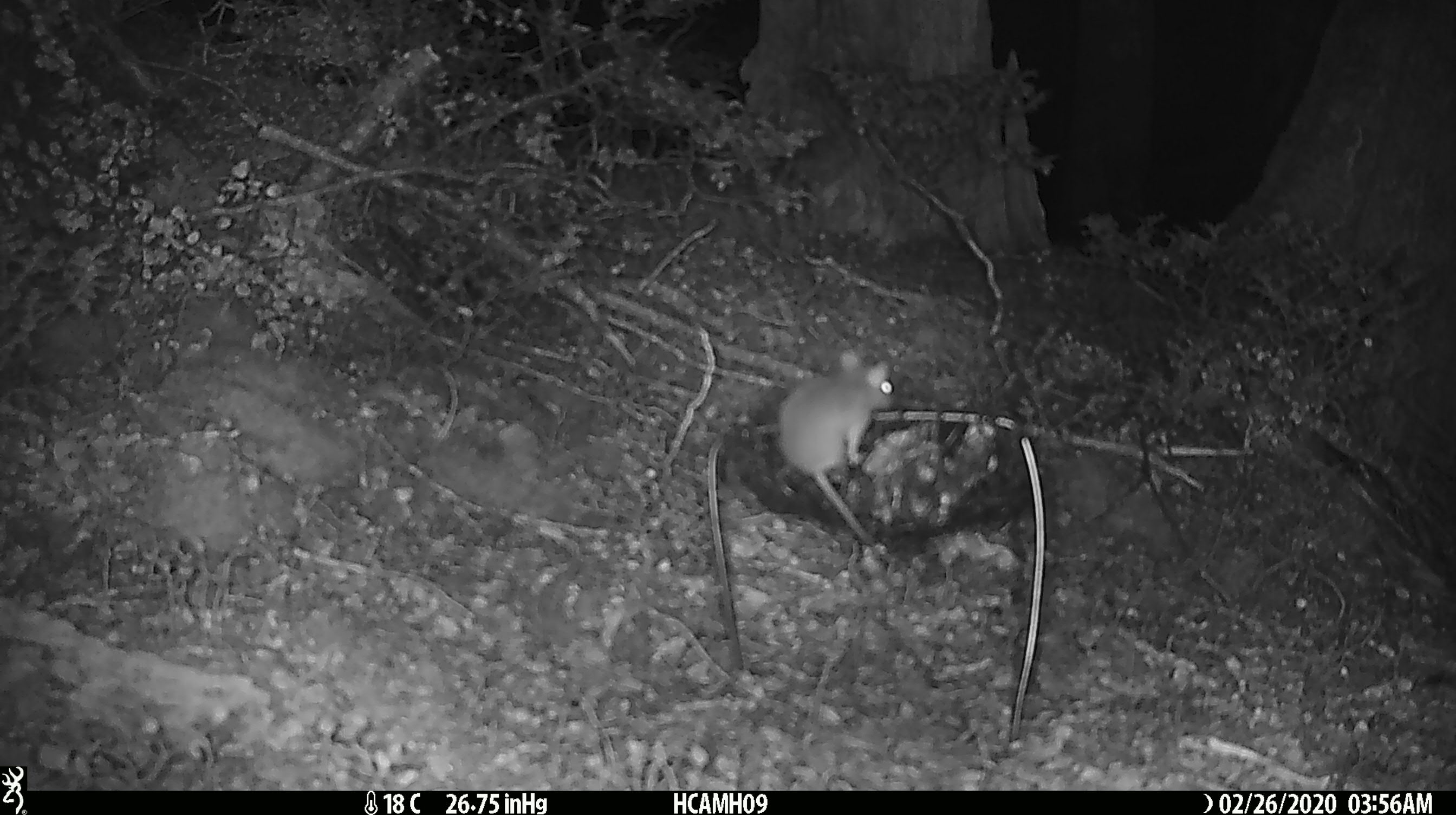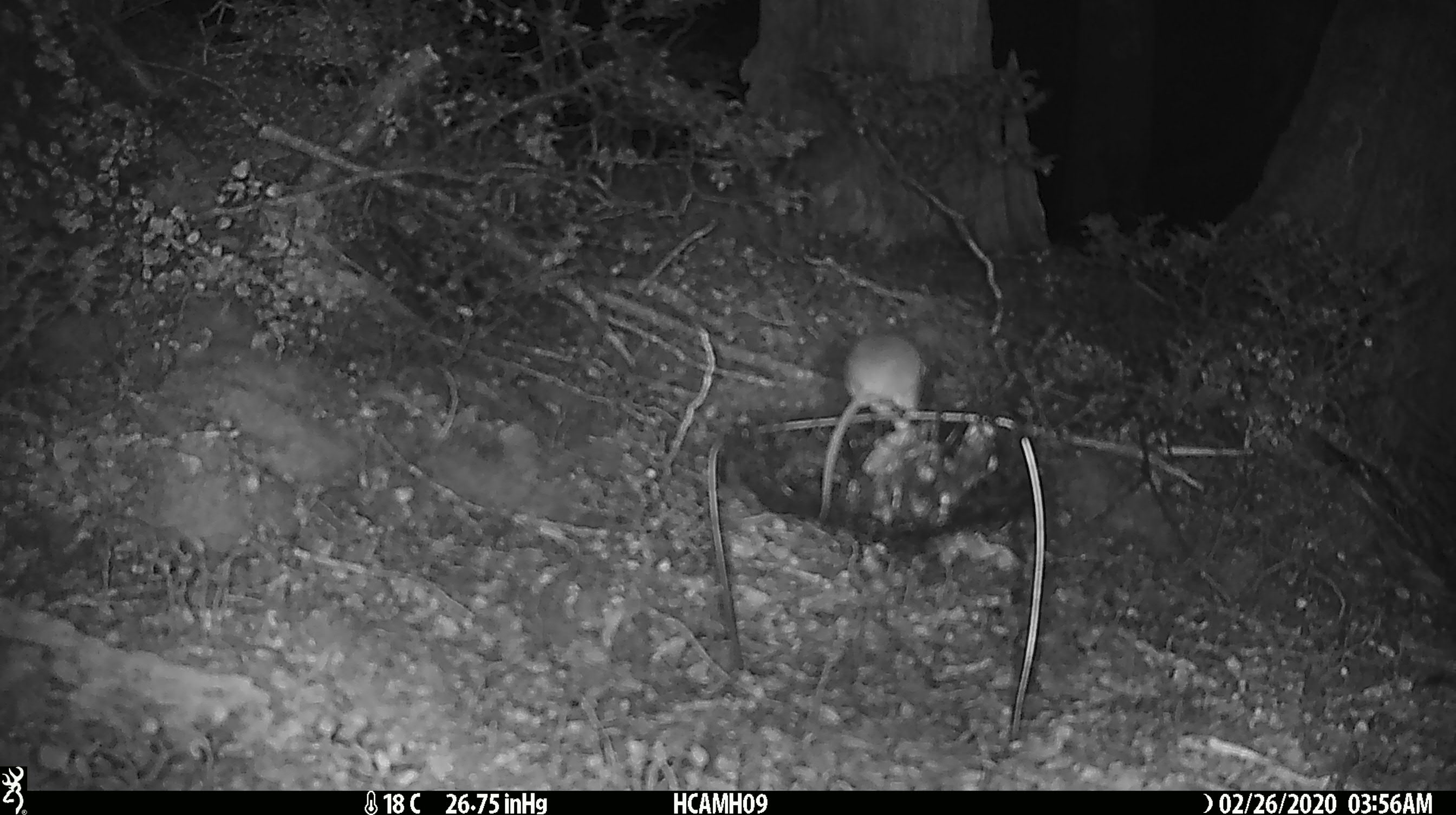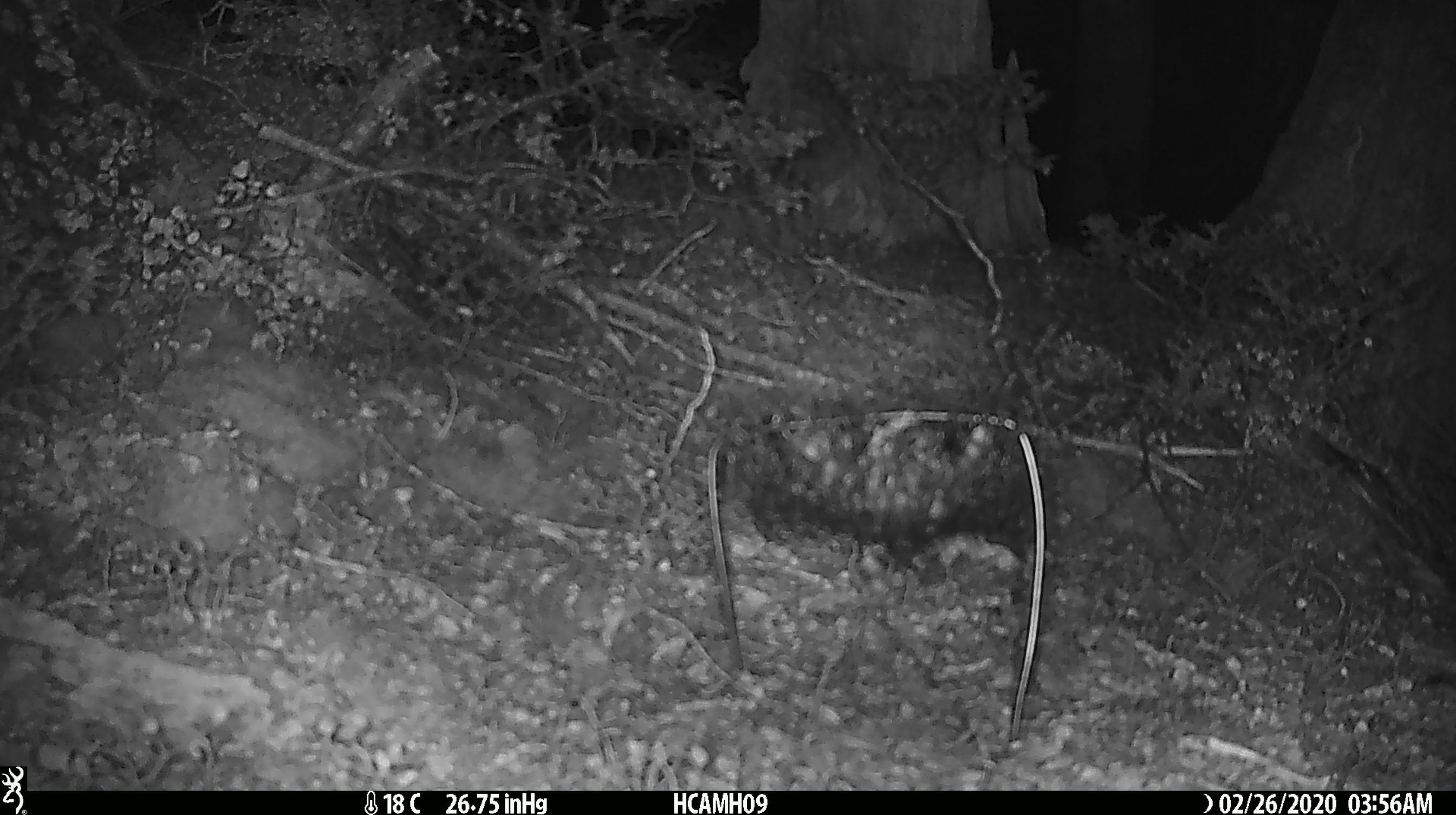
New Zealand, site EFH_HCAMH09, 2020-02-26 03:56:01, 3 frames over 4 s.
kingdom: Animalia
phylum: Chordata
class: Mammalia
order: Rodentia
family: Muridae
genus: Mus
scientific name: Mus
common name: mouse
Mouse (Mus).